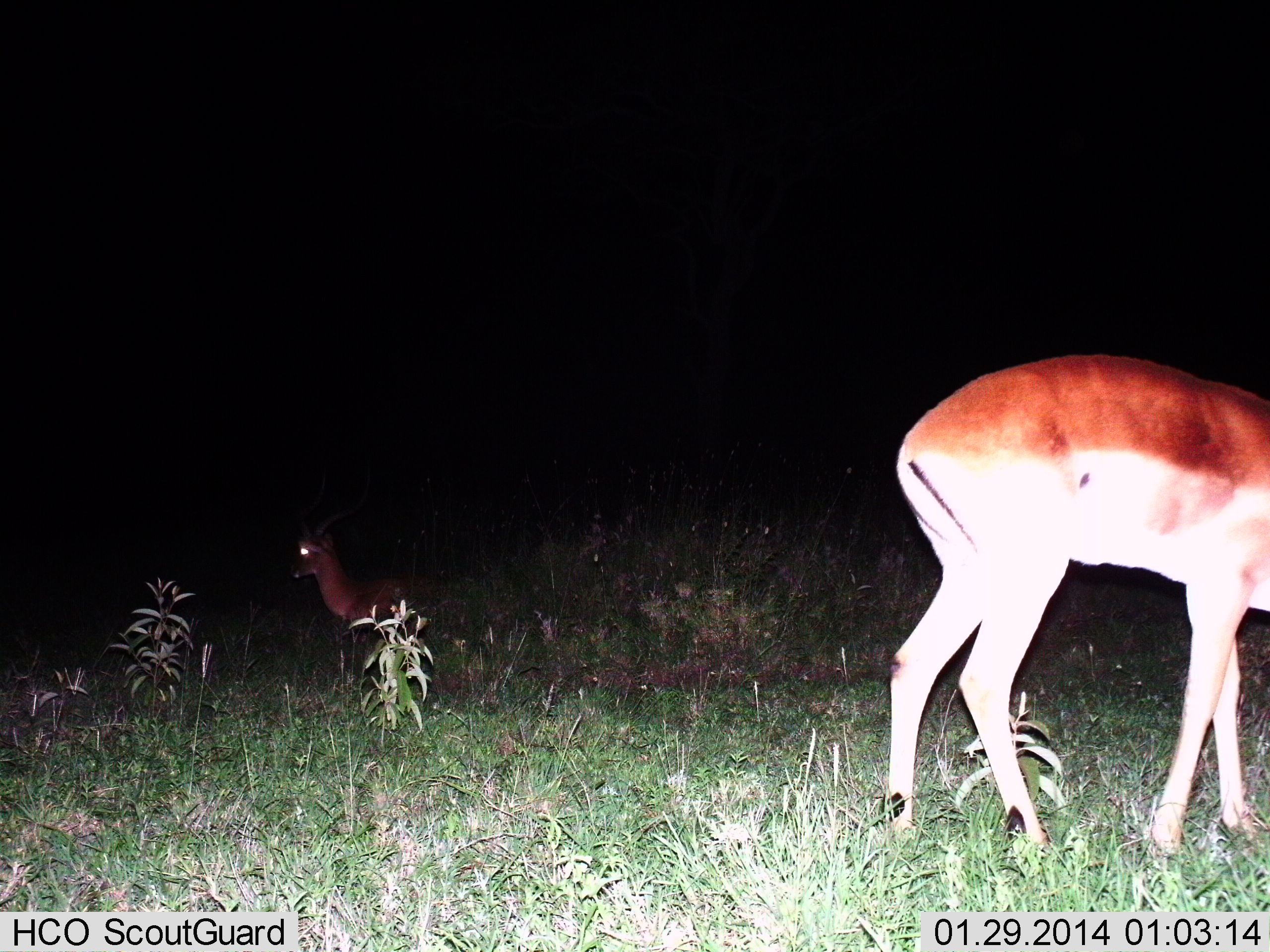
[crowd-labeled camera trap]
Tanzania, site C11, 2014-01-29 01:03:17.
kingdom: Animalia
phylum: Chordata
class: Mammalia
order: Artiodactyla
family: Bovidae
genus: Aepyceros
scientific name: Aepyceros melampus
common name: impala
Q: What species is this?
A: Impala (Aepyceros melampus).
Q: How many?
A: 2.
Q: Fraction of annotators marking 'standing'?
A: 91%.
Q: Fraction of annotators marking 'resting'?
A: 9%.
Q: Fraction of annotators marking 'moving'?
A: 0%.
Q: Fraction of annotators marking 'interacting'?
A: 0%.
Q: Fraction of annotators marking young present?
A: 9%.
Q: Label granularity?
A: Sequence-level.